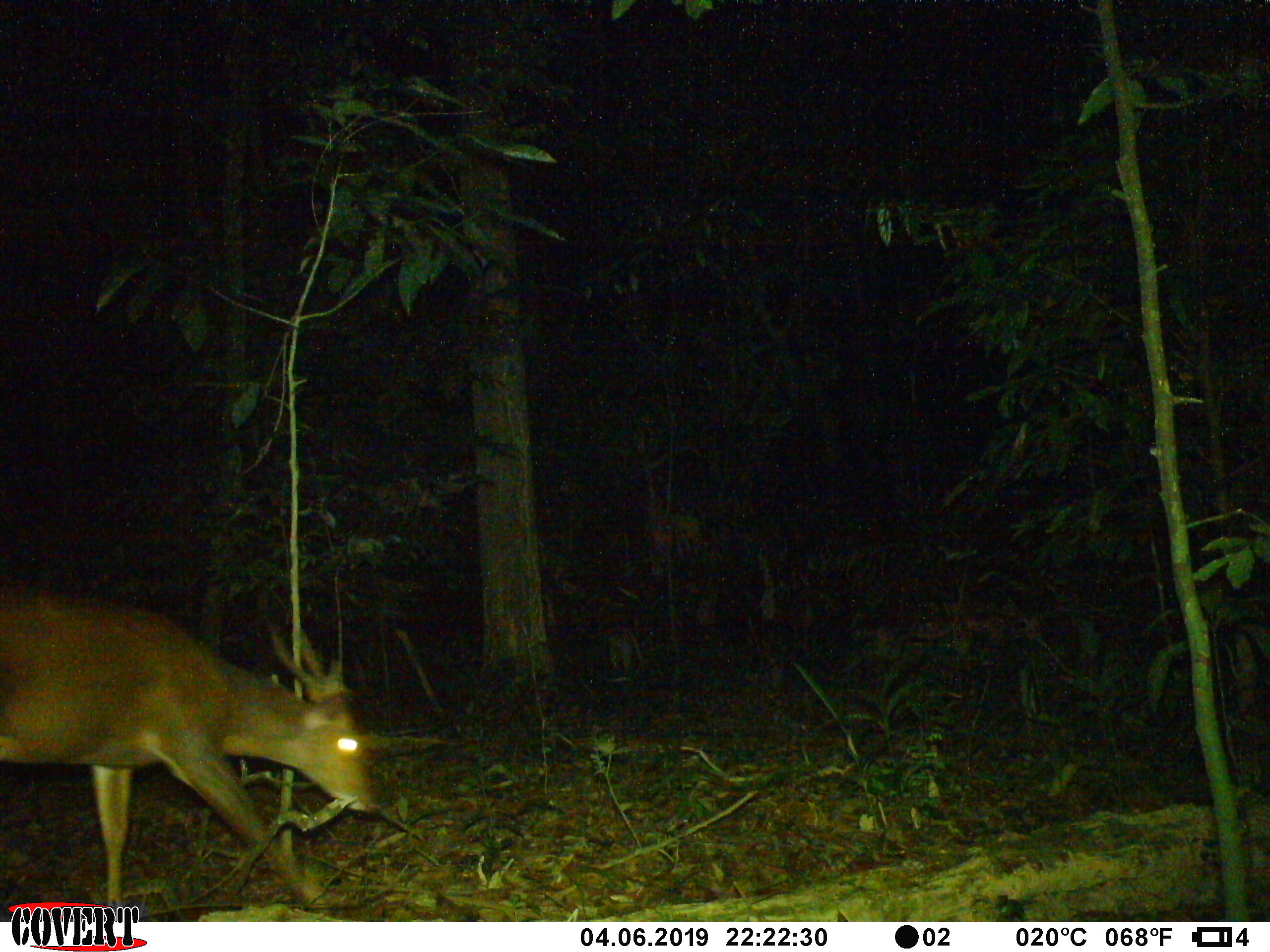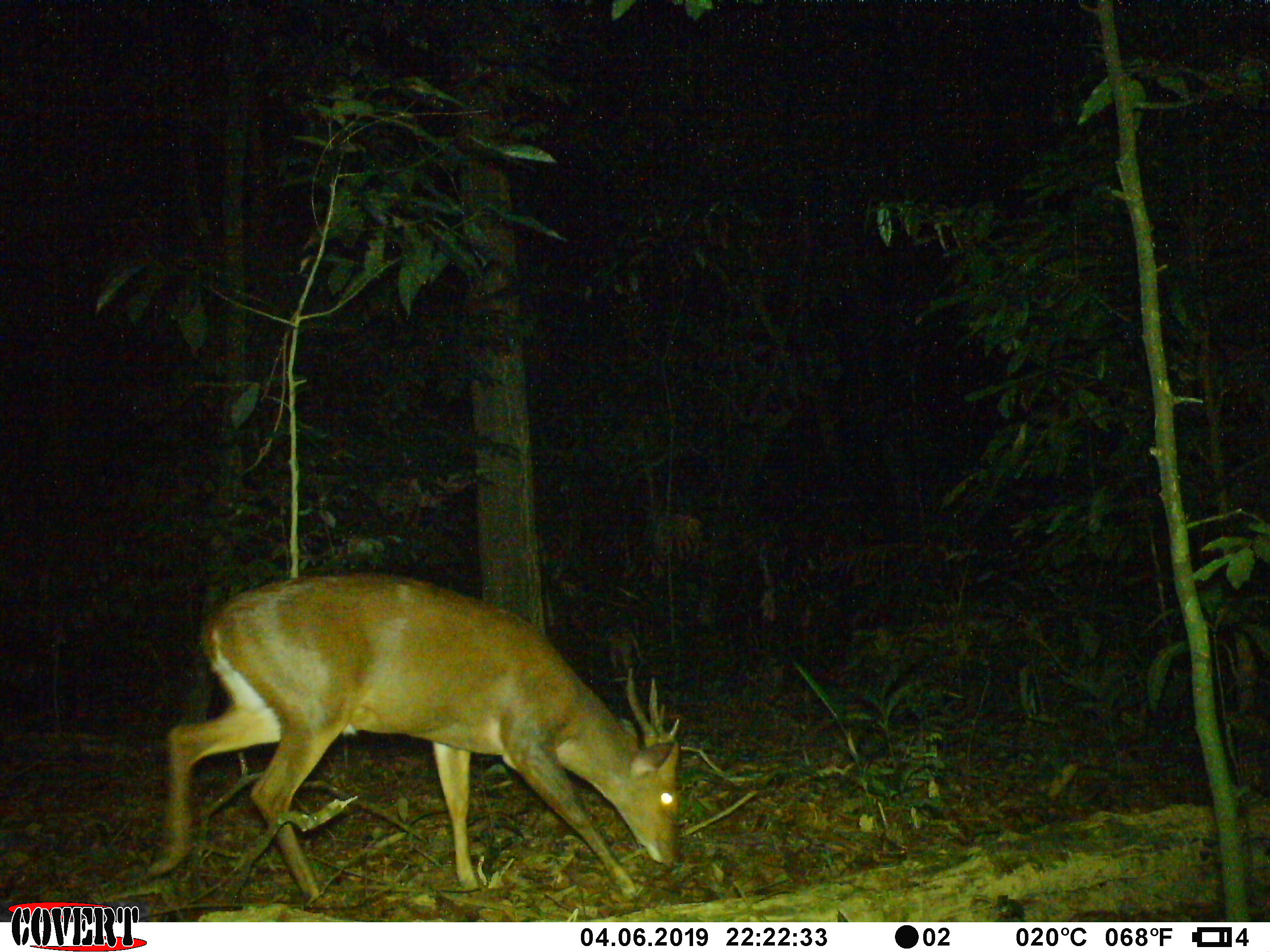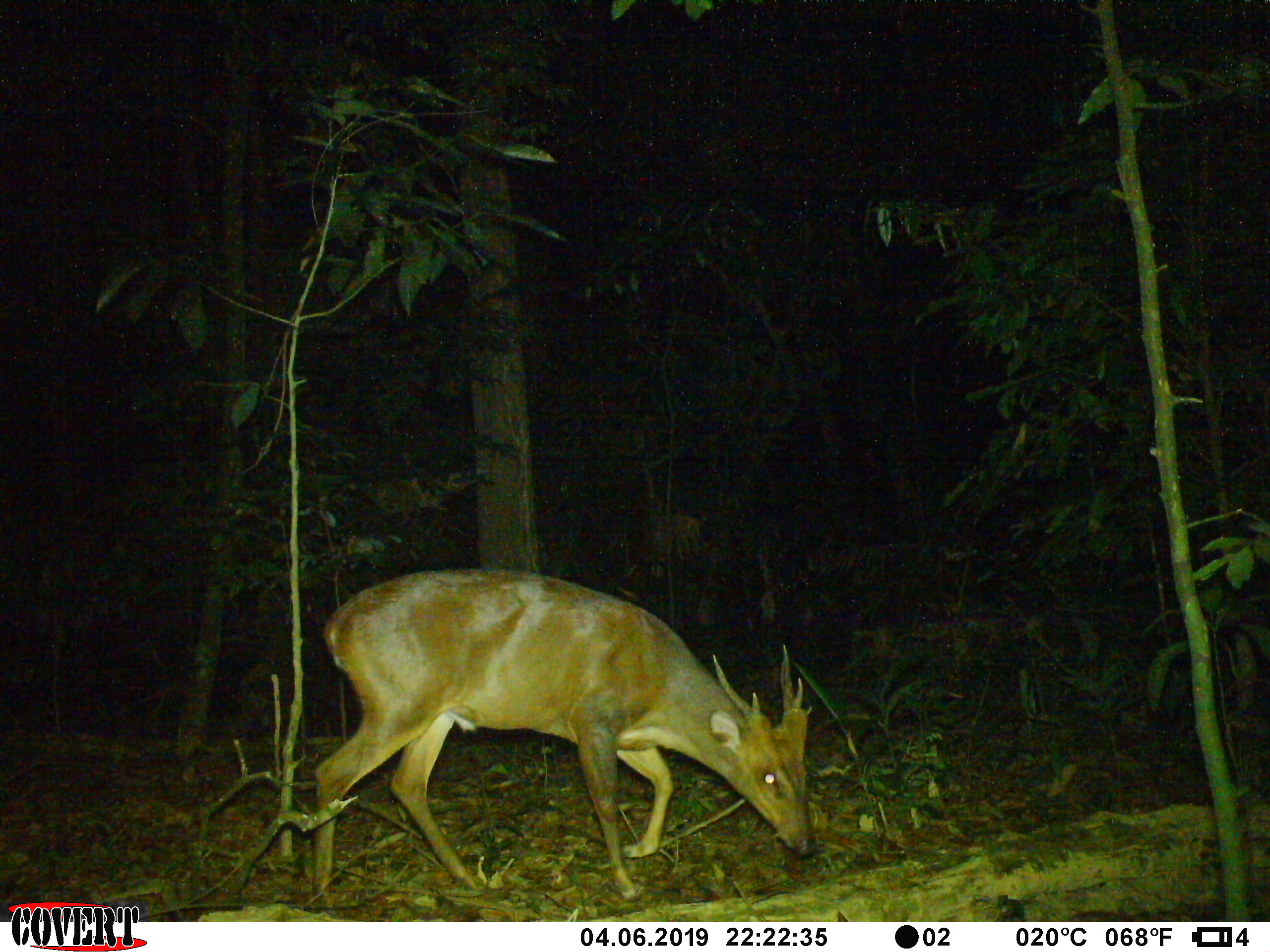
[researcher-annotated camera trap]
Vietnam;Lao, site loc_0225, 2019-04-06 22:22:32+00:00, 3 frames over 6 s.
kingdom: Animalia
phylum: Chordata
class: Mammalia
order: Artiodactyla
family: Cervidae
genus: Muntiacus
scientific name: Muntiacus vuquangensis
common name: large-antlered muntjac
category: large antlered muntjac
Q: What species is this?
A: Large antlered muntjac (large-antlered muntjac) (Muntiacus vuquangensis).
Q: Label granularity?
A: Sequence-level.